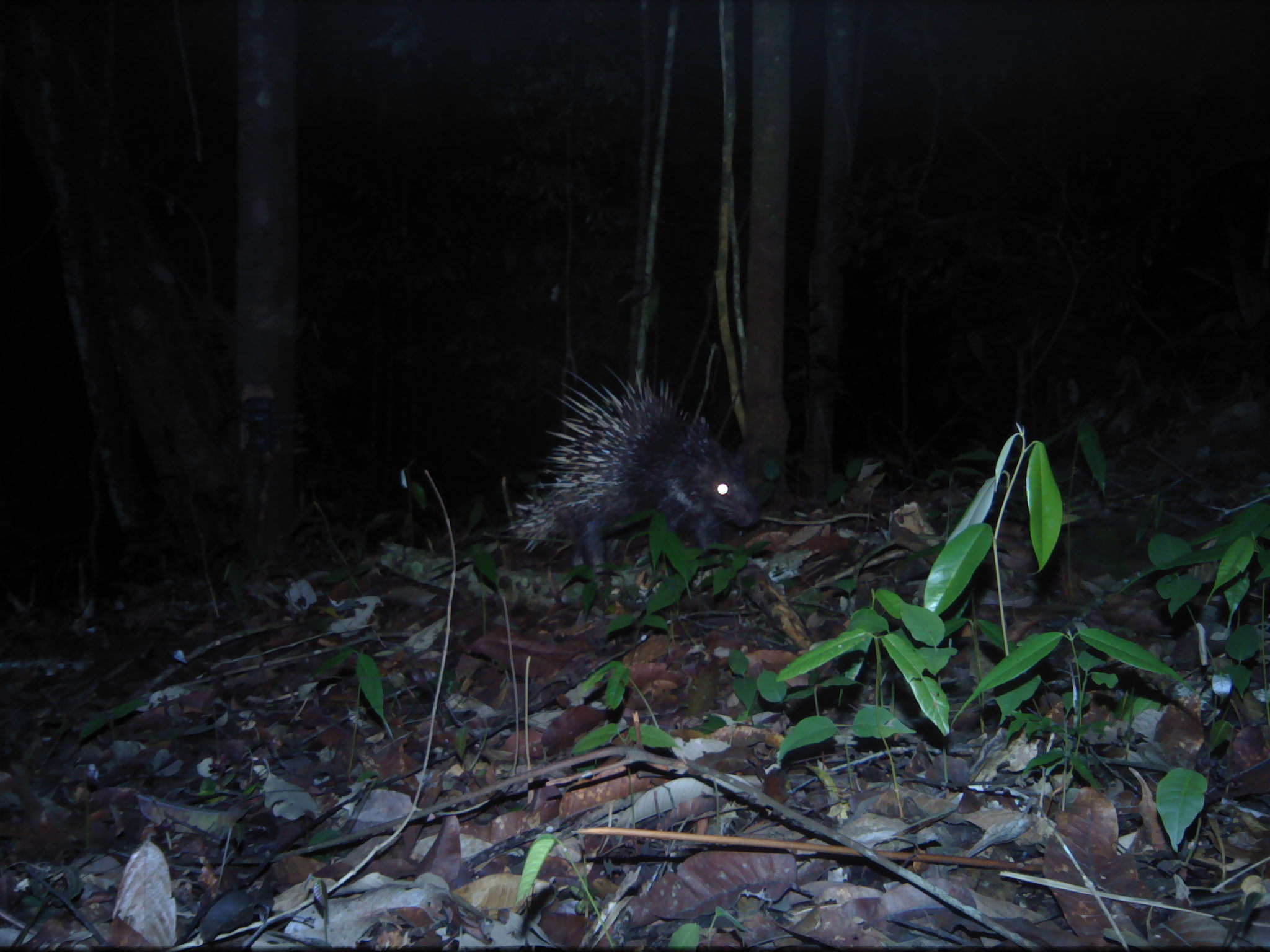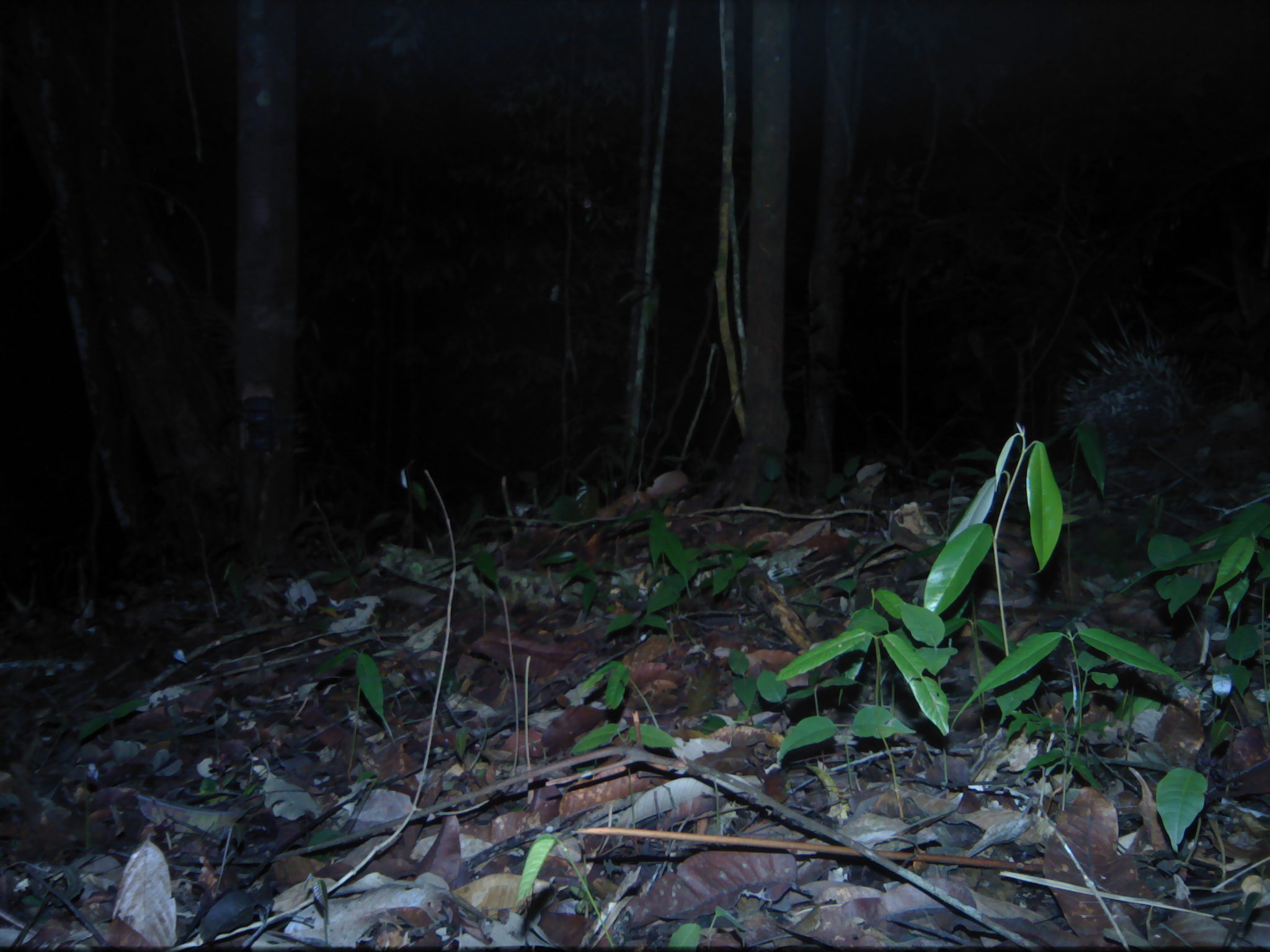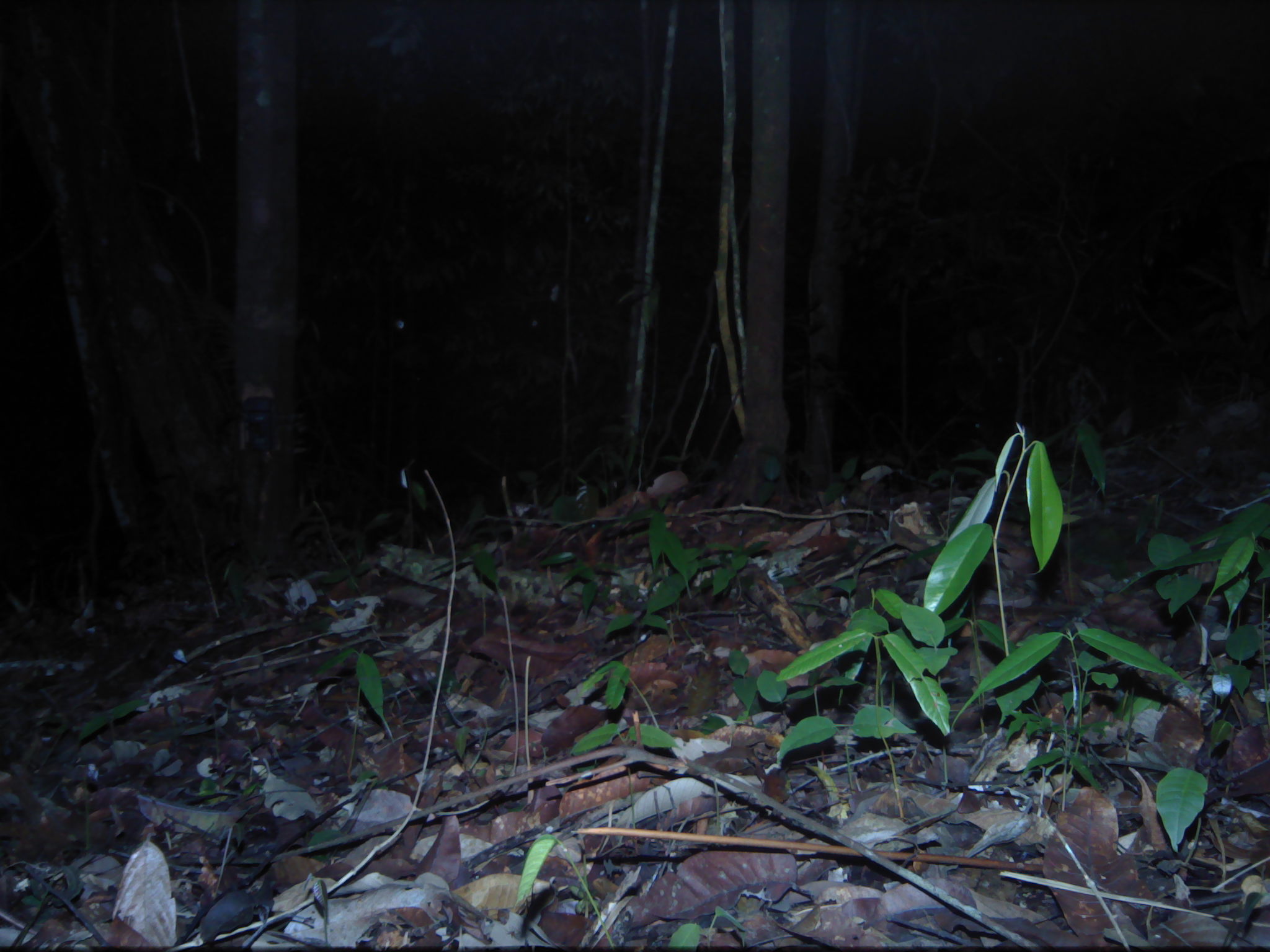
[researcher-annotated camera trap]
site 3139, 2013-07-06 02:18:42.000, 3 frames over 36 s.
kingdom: Animalia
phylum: Chordata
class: Mammalia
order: Rodentia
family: Hystricidae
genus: Hystrix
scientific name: Hystrix brachyura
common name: east asian porcupine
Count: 1.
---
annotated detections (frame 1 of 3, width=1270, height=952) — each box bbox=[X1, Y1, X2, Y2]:
hystrix brachyura: bbox=[496, 352, 757, 594]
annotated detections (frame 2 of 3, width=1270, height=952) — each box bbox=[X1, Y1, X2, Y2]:
hystrix brachyura: bbox=[1045, 322, 1201, 459]